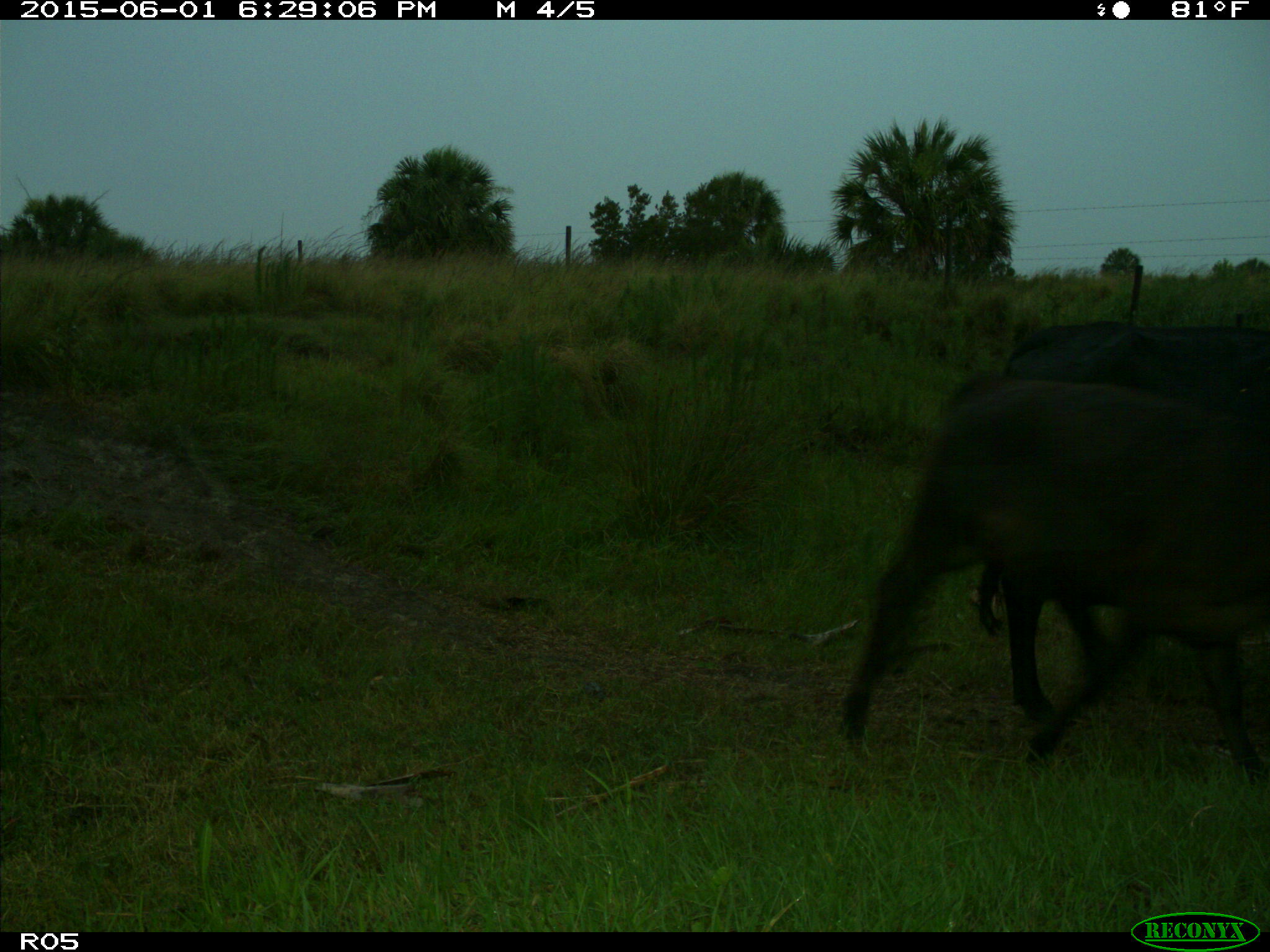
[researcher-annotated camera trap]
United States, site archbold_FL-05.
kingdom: Animalia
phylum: Chordata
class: Mammalia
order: Artiodactyla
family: Bovidae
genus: Bos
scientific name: Bos taurus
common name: domestic cow